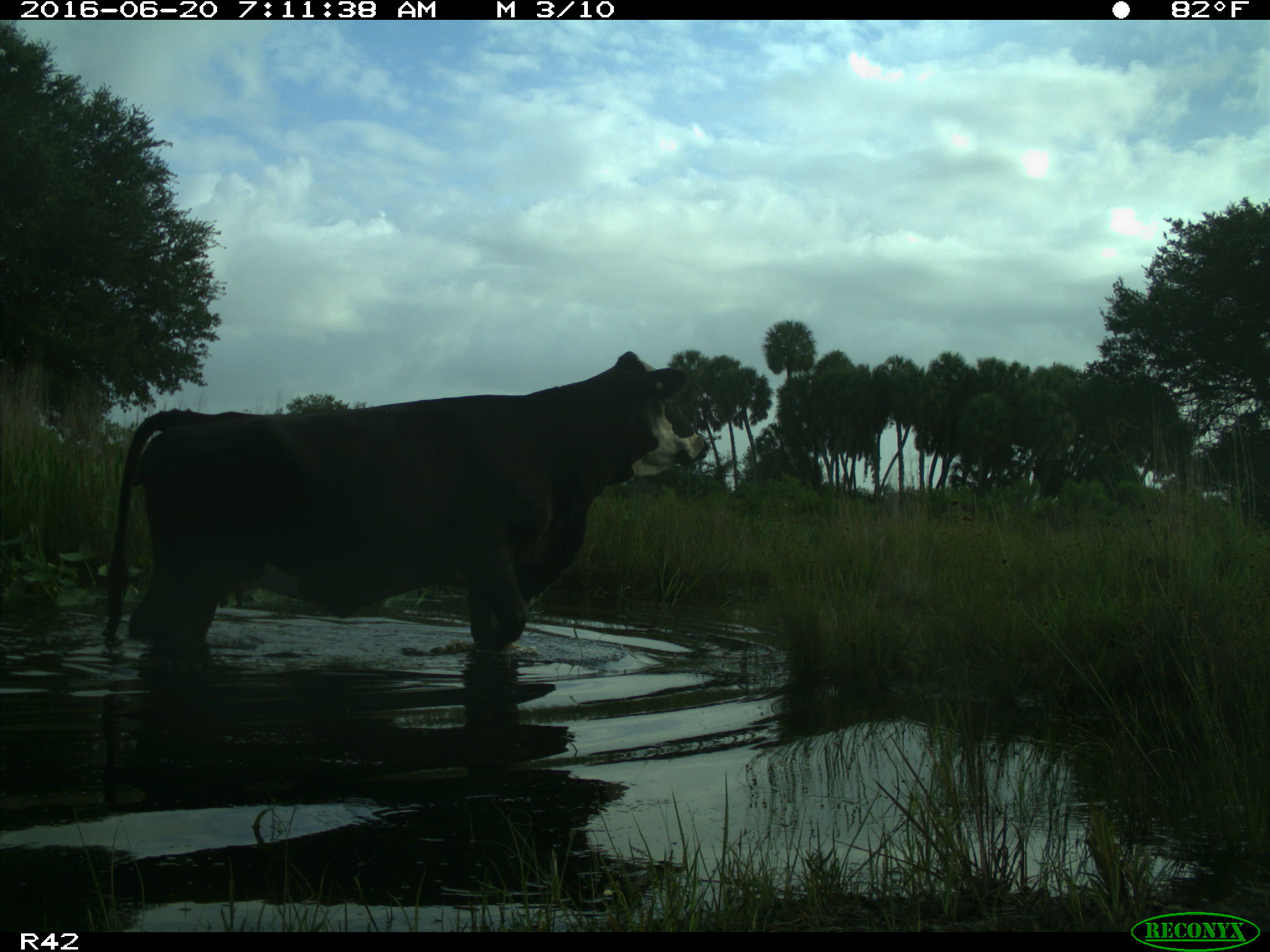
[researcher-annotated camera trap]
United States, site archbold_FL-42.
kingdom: Animalia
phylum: Chordata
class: Mammalia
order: Artiodactyla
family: Bovidae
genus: Bos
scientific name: Bos taurus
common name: domestic cow